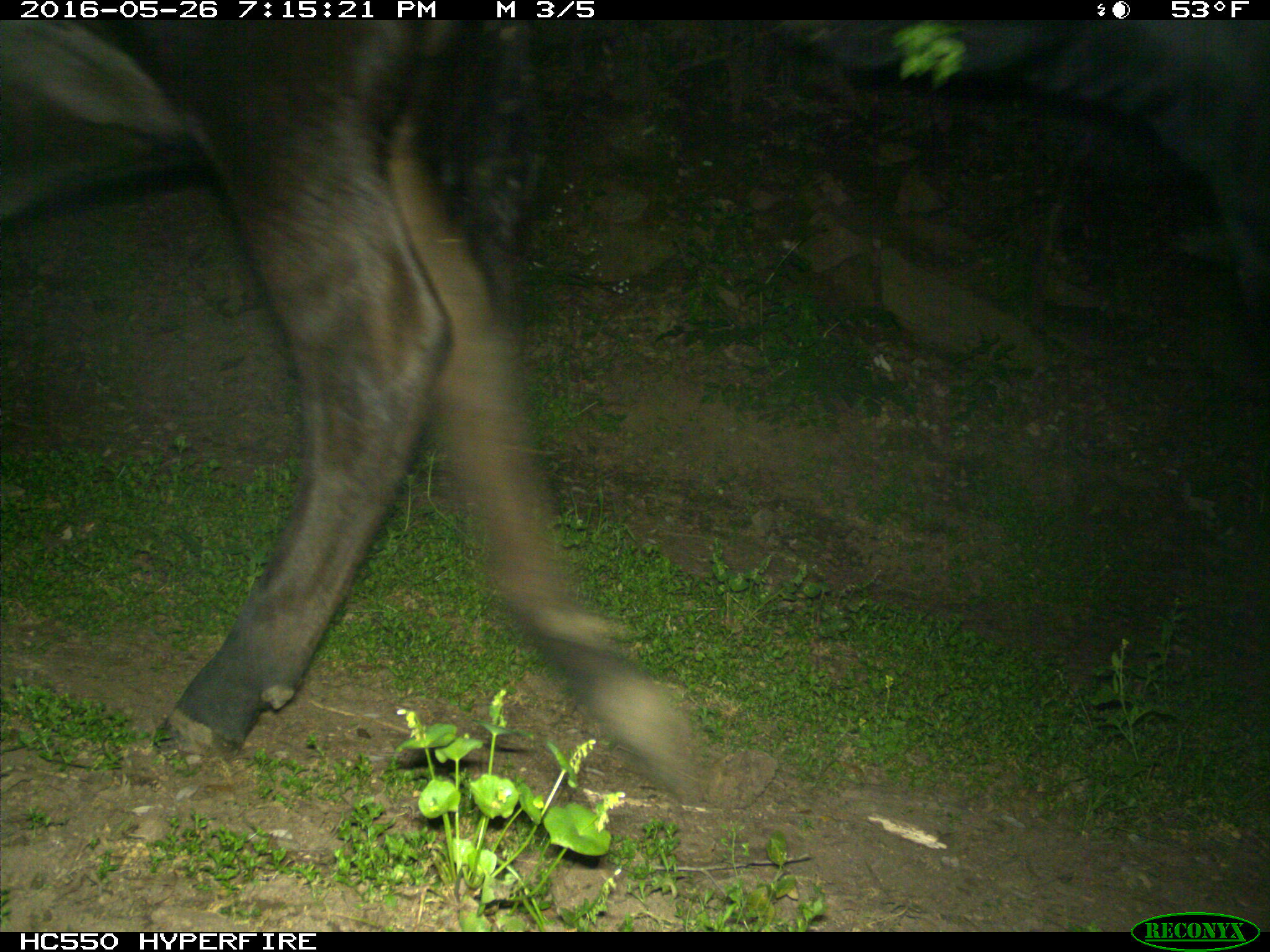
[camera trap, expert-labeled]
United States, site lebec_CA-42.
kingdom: Animalia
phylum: Chordata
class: Mammalia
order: Artiodactyla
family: Bovidae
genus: Bos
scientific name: Bos taurus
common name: domestic cow